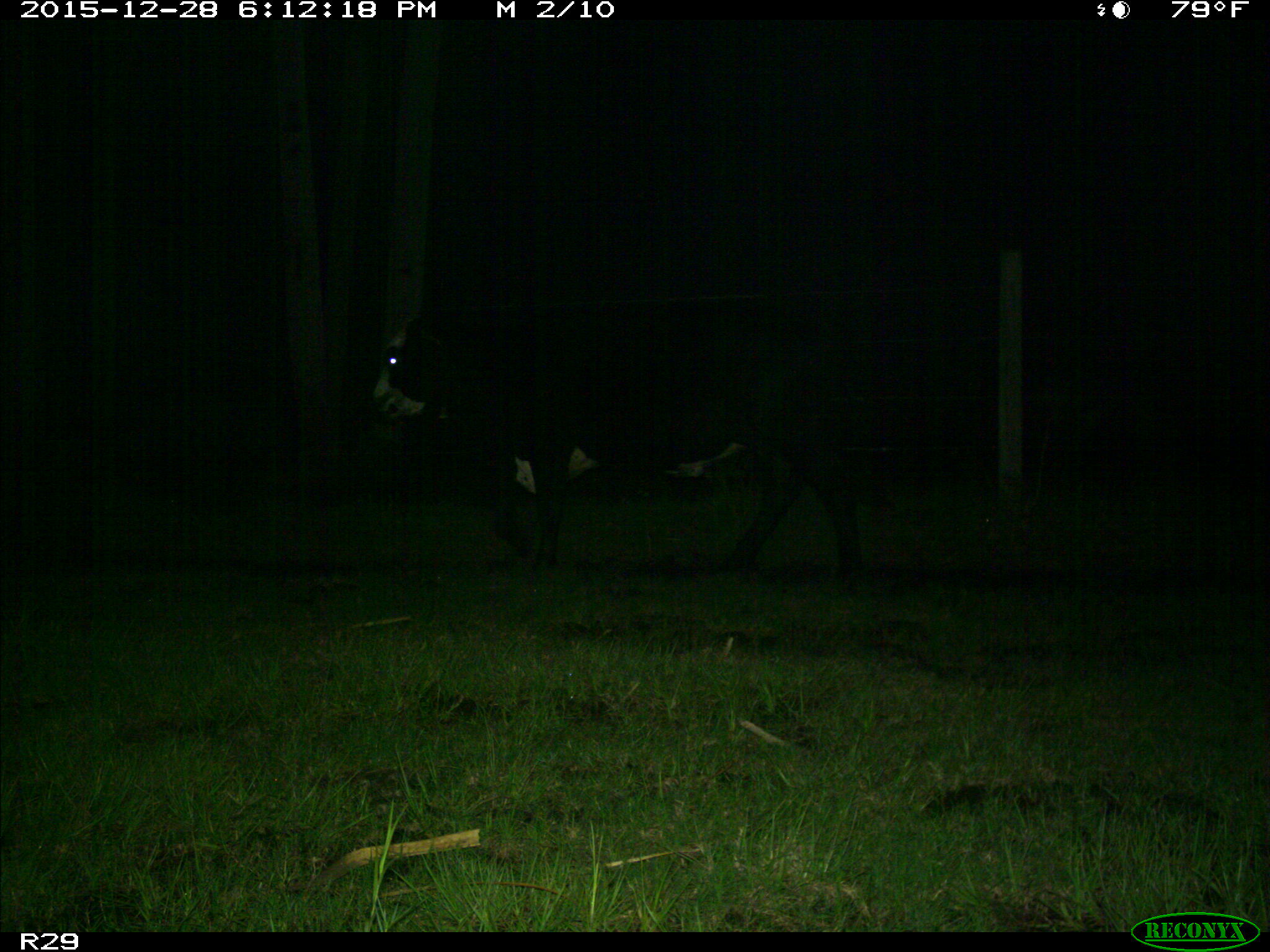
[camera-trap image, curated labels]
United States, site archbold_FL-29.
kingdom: Animalia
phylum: Chordata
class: Mammalia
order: Artiodactyla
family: Bovidae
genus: Bos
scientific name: Bos taurus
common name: domestic cow